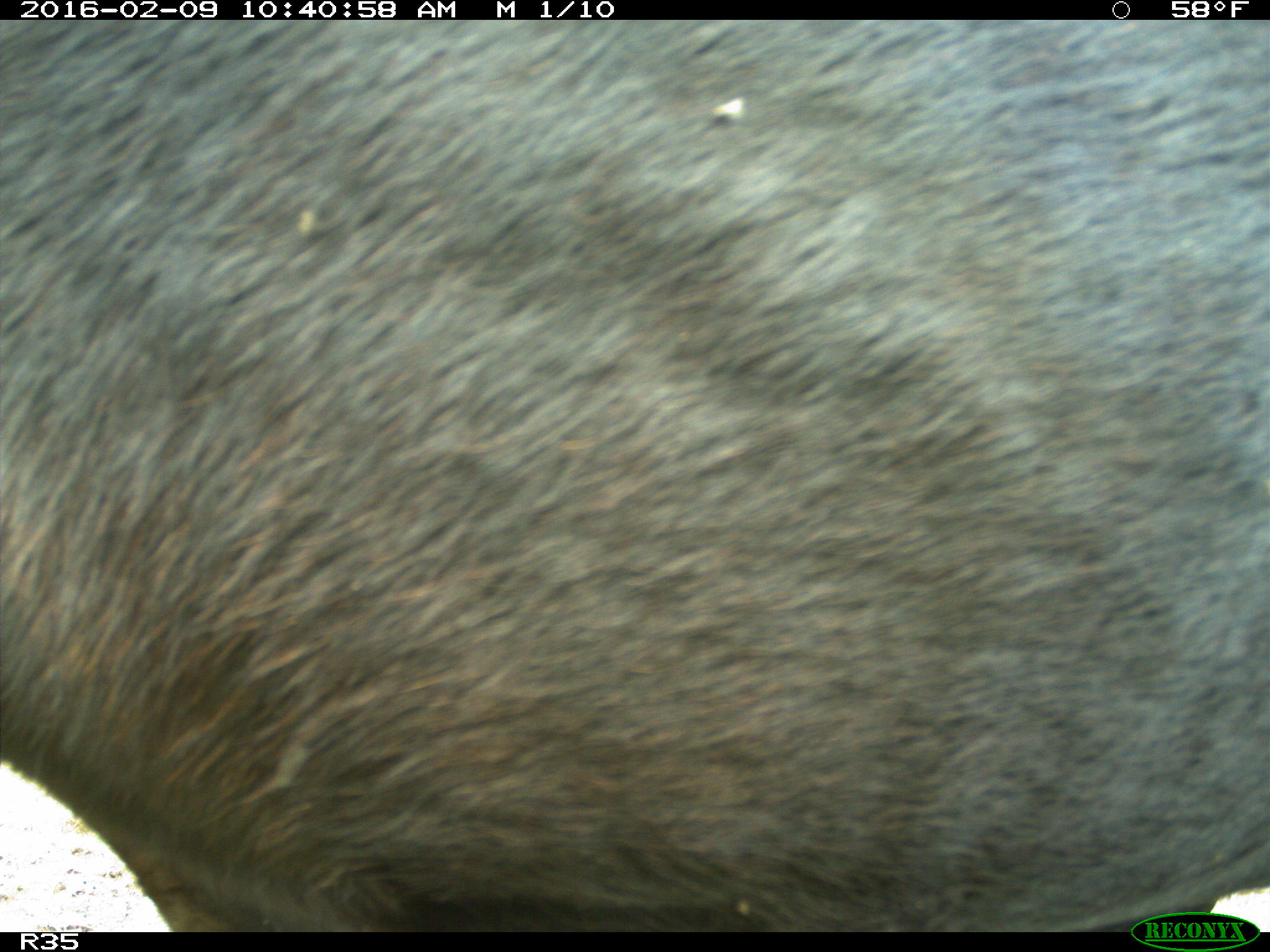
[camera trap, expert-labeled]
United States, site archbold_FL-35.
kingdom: Animalia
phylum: Chordata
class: Mammalia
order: Artiodactyla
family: Bovidae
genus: Bos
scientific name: Bos taurus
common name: domestic cow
Bos taurus (domestic cow).